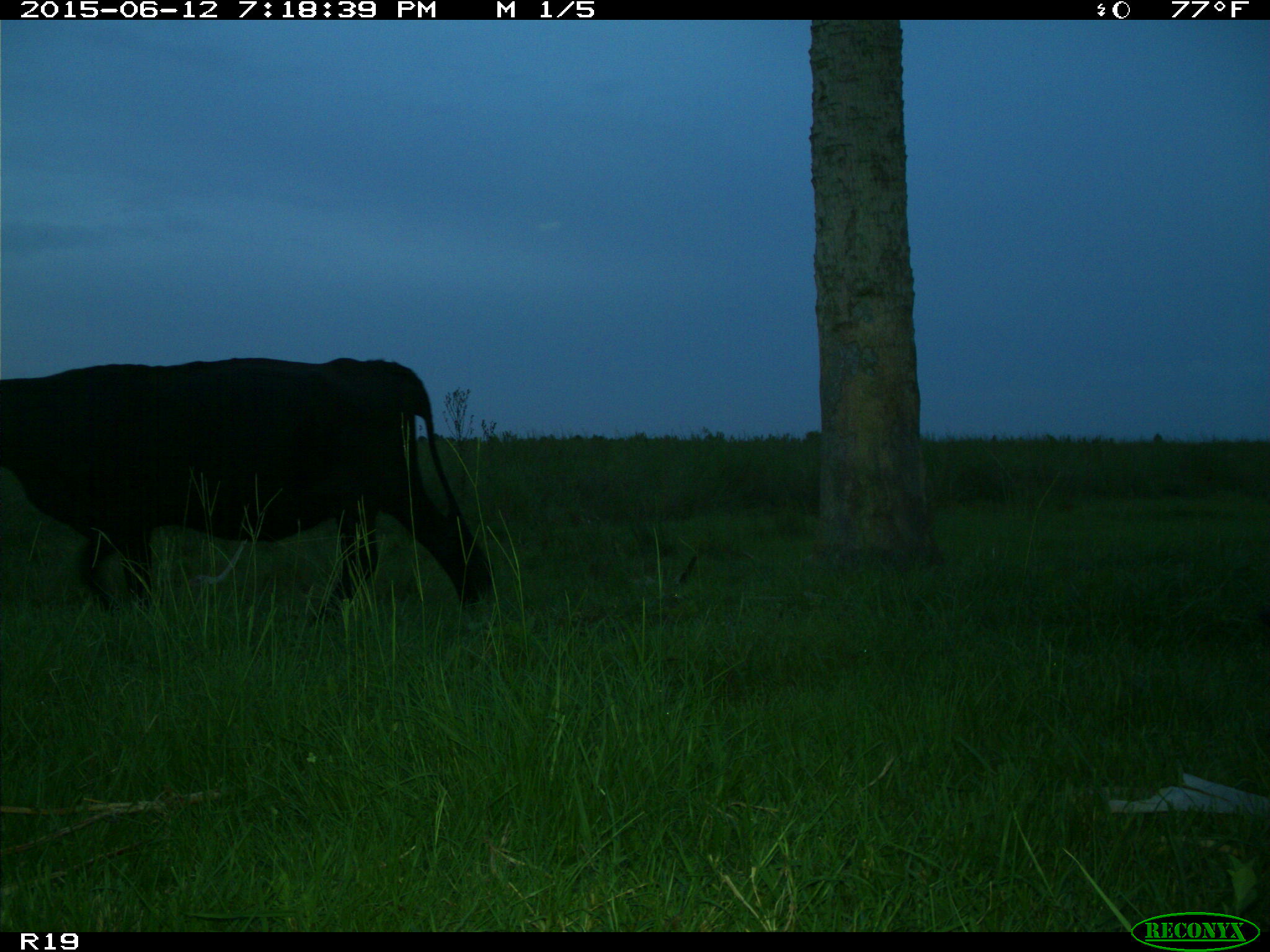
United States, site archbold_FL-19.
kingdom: Animalia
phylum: Chordata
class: Mammalia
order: Artiodactyla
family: Bovidae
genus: Bos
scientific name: Bos taurus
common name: domestic cow